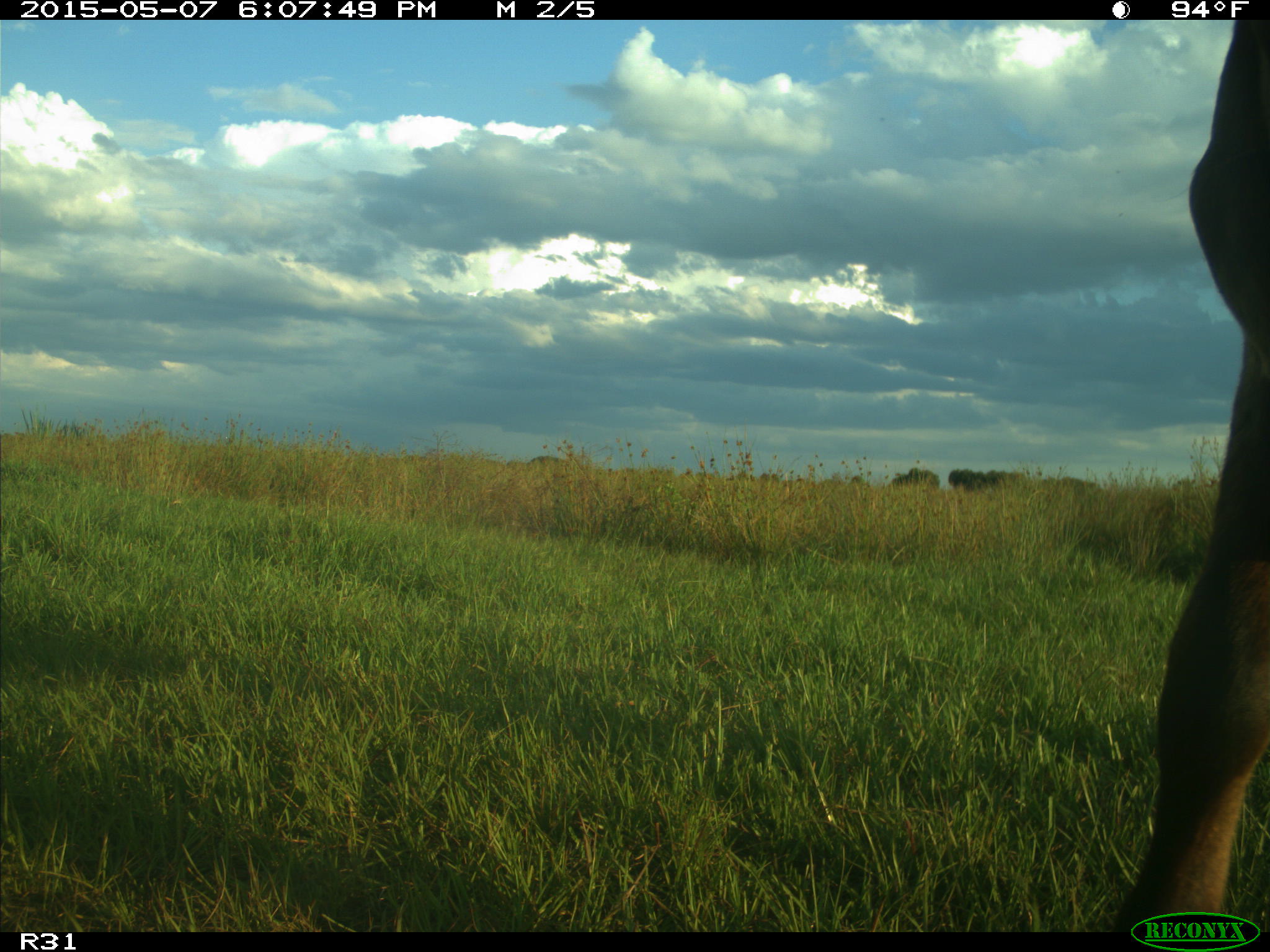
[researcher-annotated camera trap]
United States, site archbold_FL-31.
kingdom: Animalia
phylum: Chordata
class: Mammalia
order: Artiodactyla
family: Bovidae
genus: Bos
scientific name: Bos taurus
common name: domestic cow